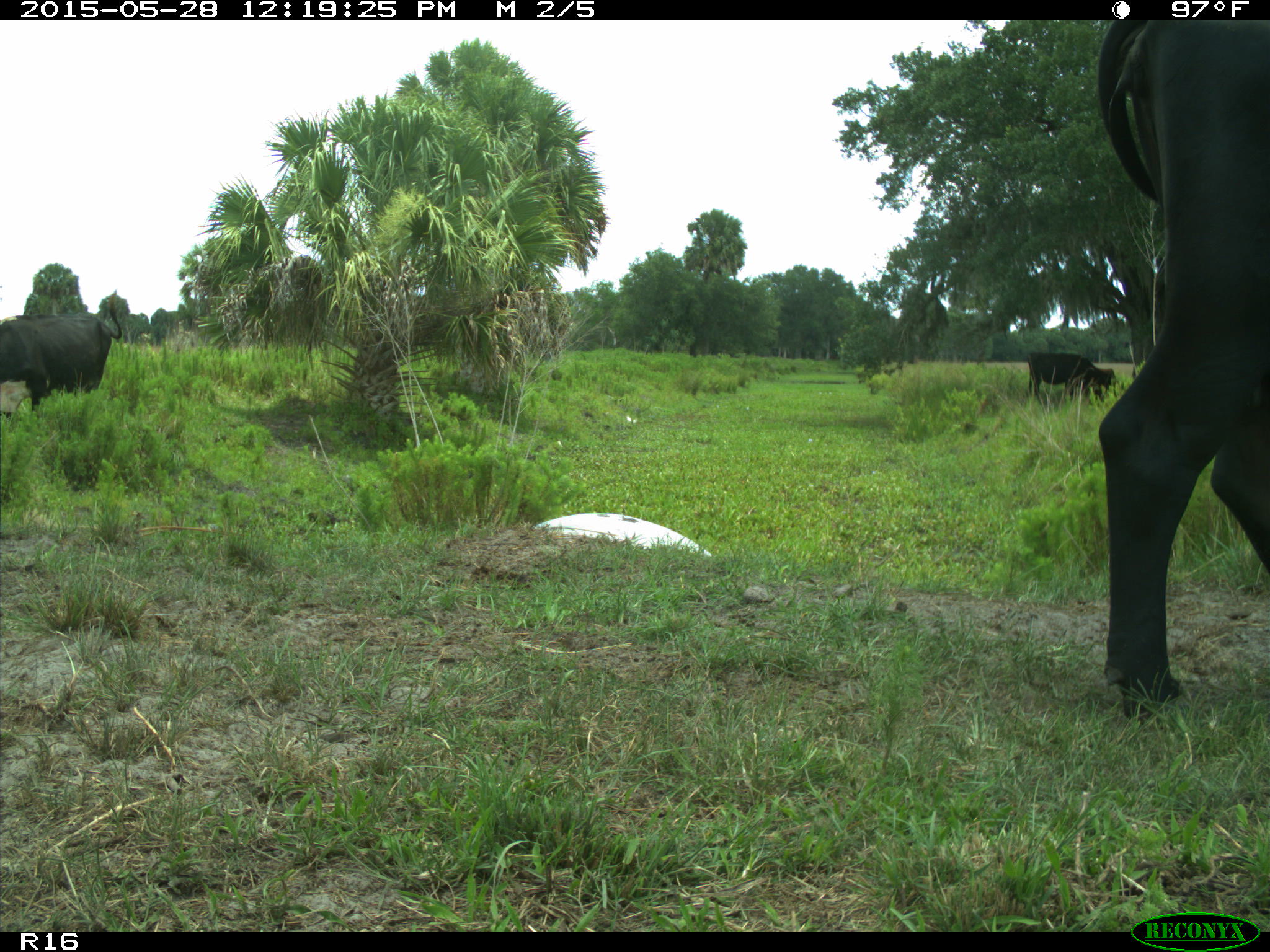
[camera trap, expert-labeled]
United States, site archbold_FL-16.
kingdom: Animalia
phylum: Chordata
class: Mammalia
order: Artiodactyla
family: Bovidae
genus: Bos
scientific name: Bos taurus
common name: domestic cow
Bos taurus (domestic cow).